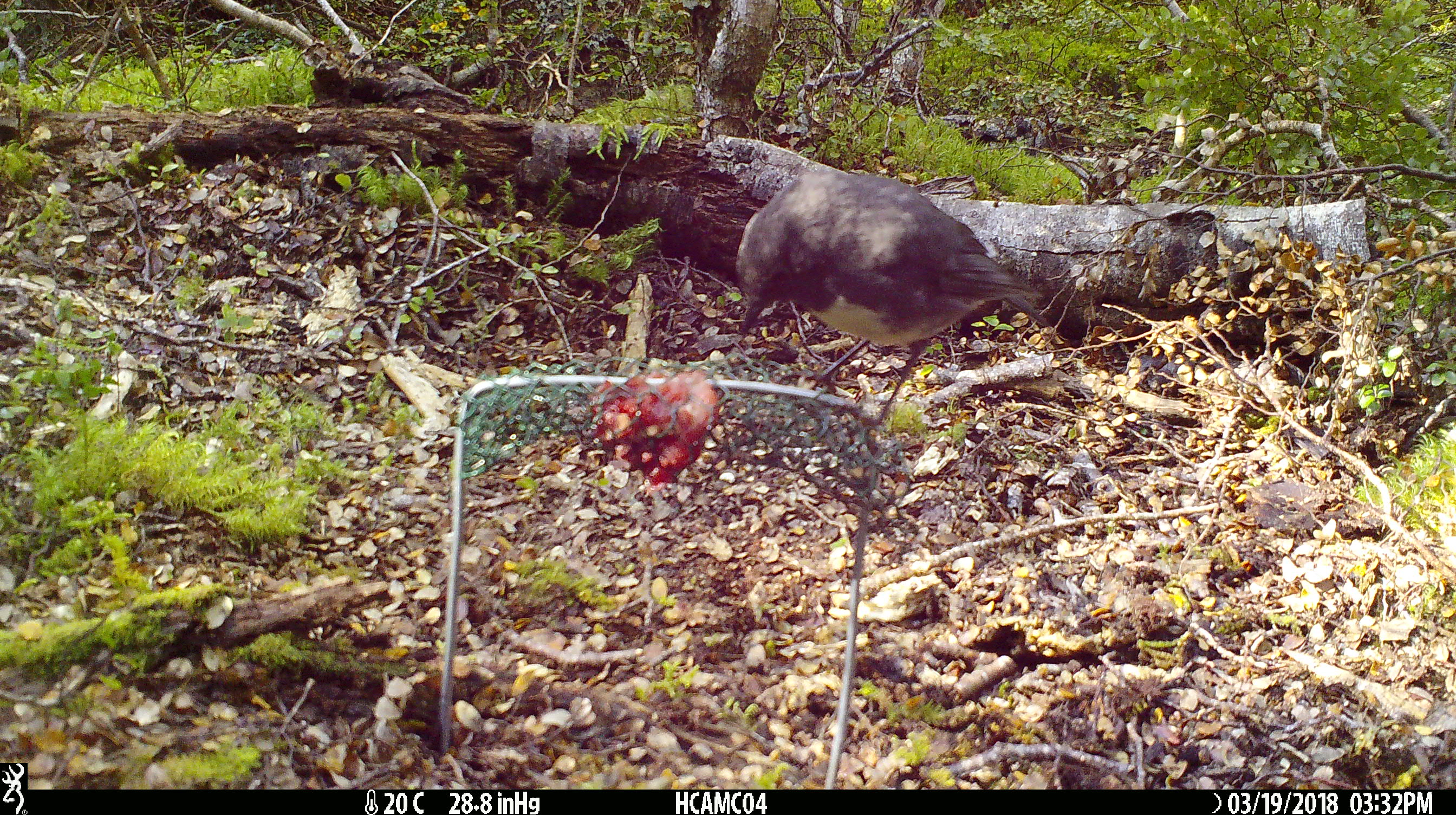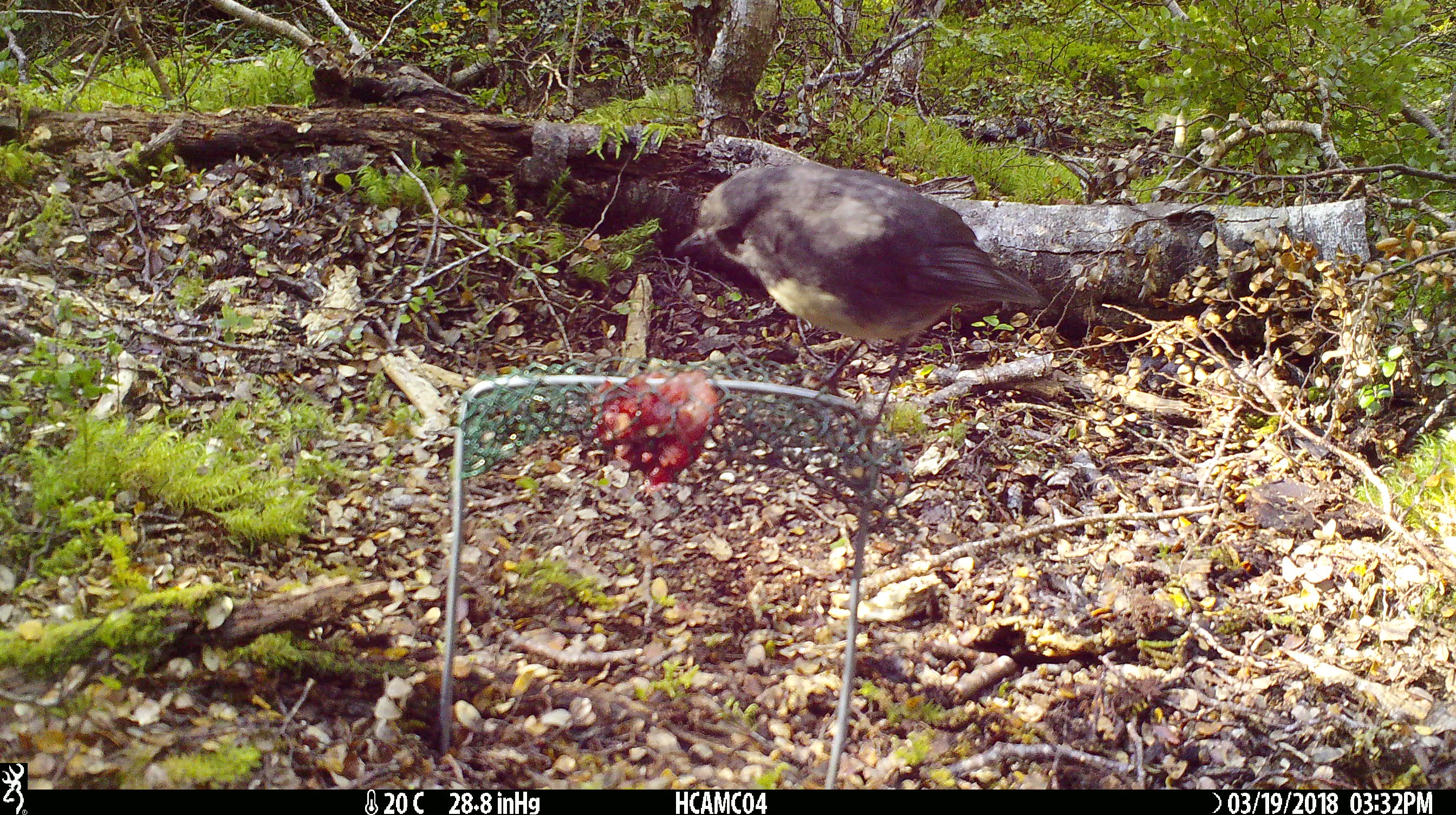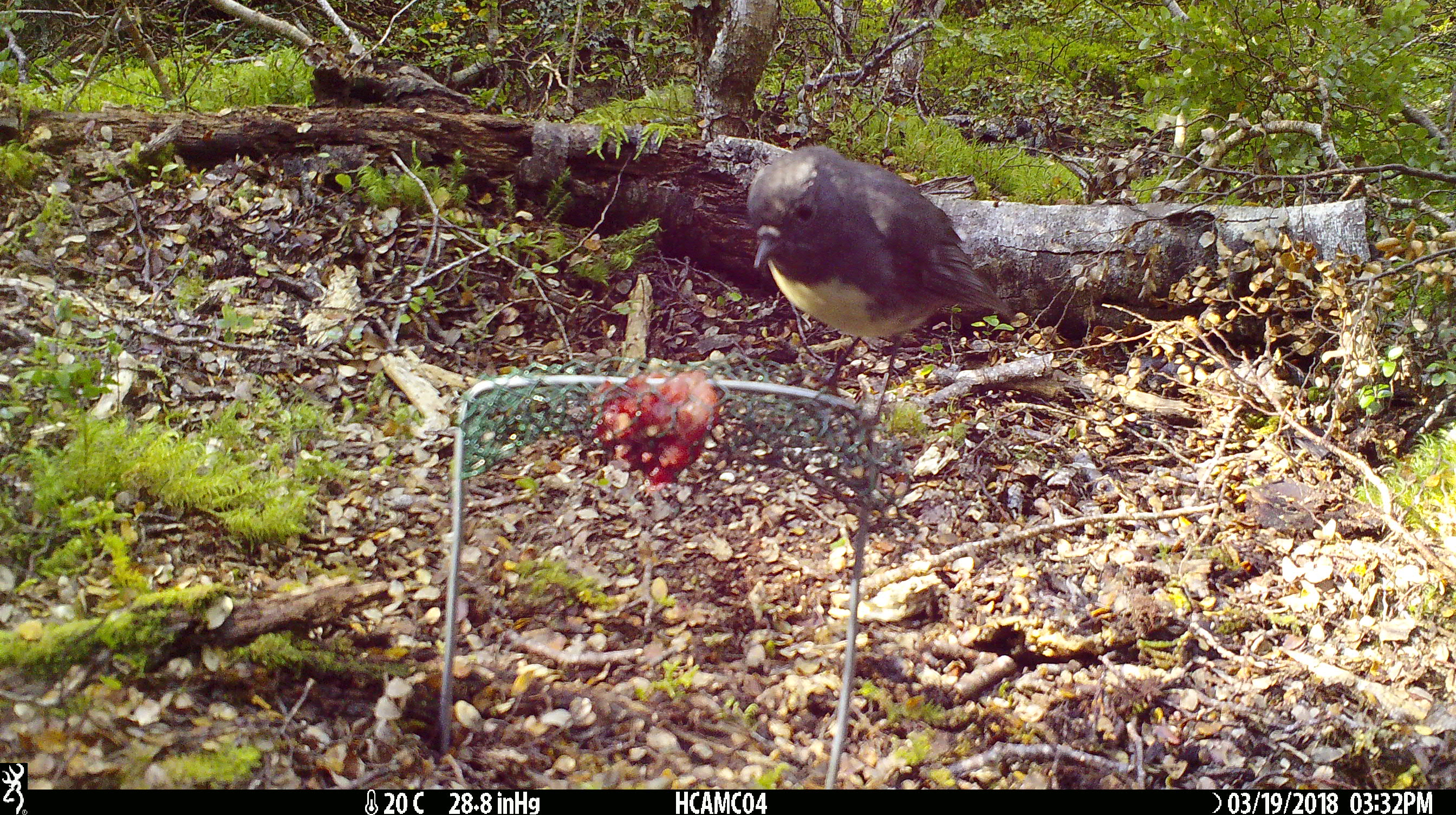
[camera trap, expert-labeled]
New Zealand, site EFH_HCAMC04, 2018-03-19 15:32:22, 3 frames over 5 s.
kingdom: Animalia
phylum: Chordata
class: Aves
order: Passeriformes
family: Petroicidae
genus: Petroica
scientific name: Petroica australis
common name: new zealand robin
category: robin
Robin (new zealand robin) (Petroica australis).